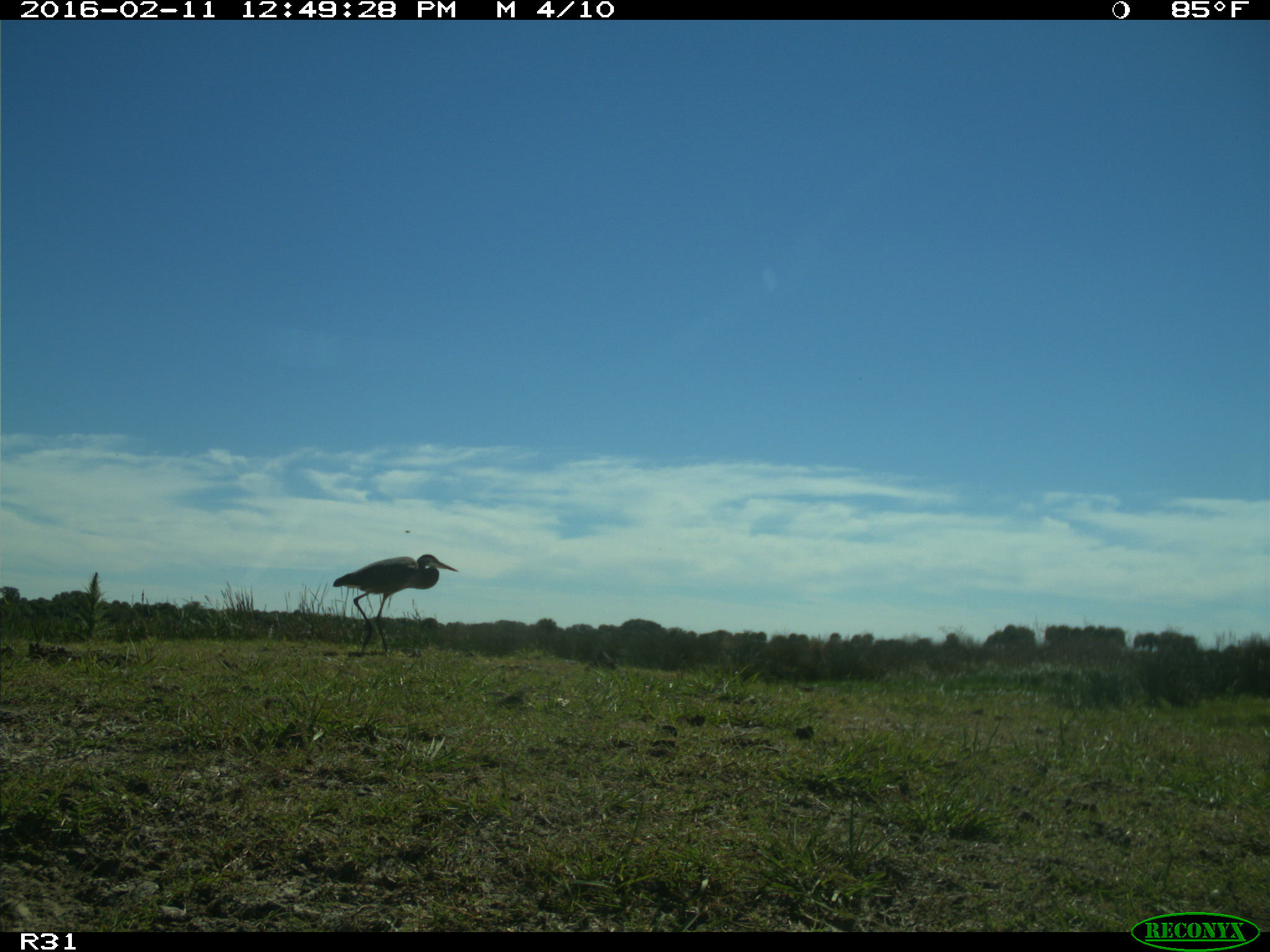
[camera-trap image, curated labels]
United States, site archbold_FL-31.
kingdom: Animalia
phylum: Chordata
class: Aves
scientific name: Aves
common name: birds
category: unidentified bird